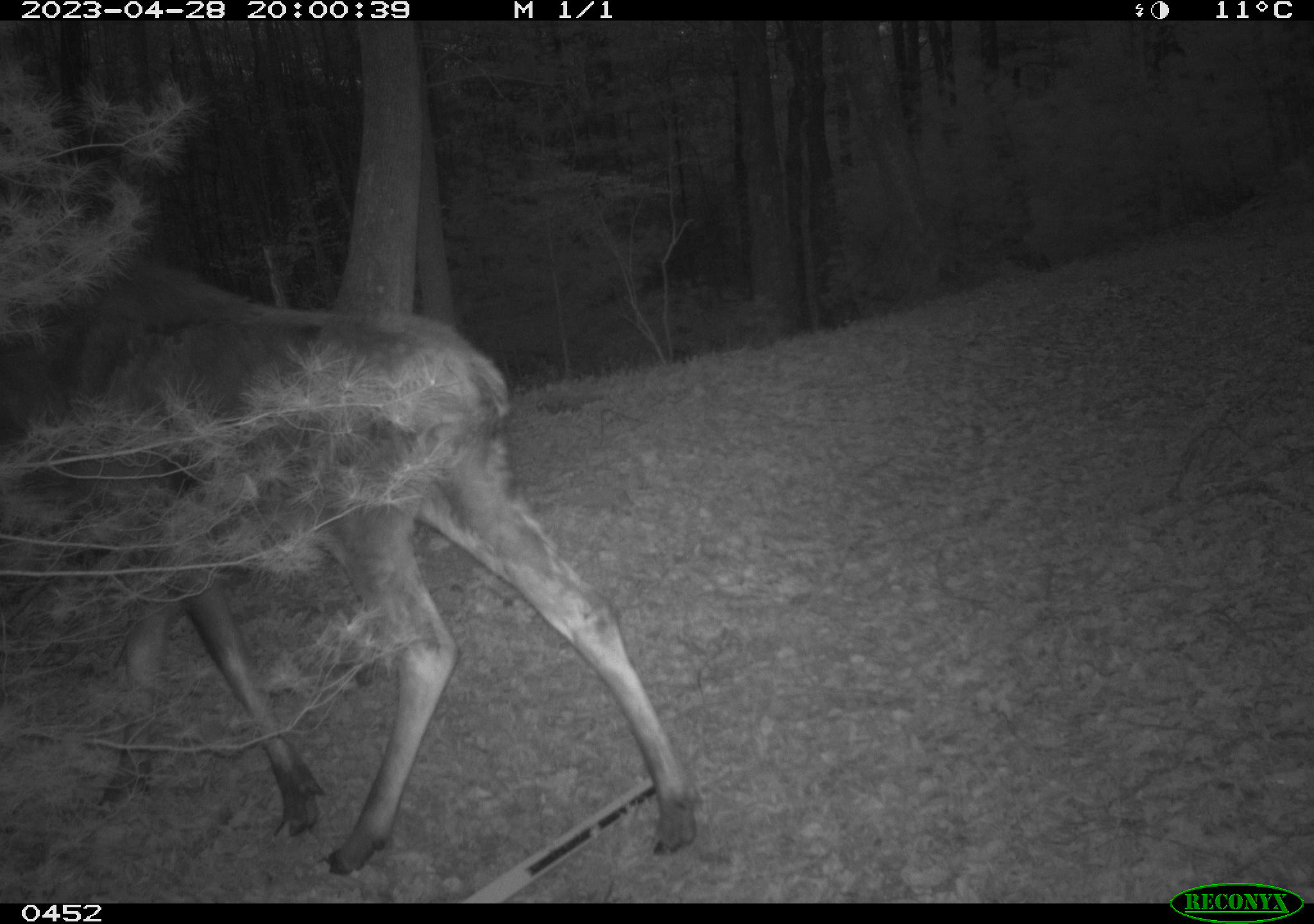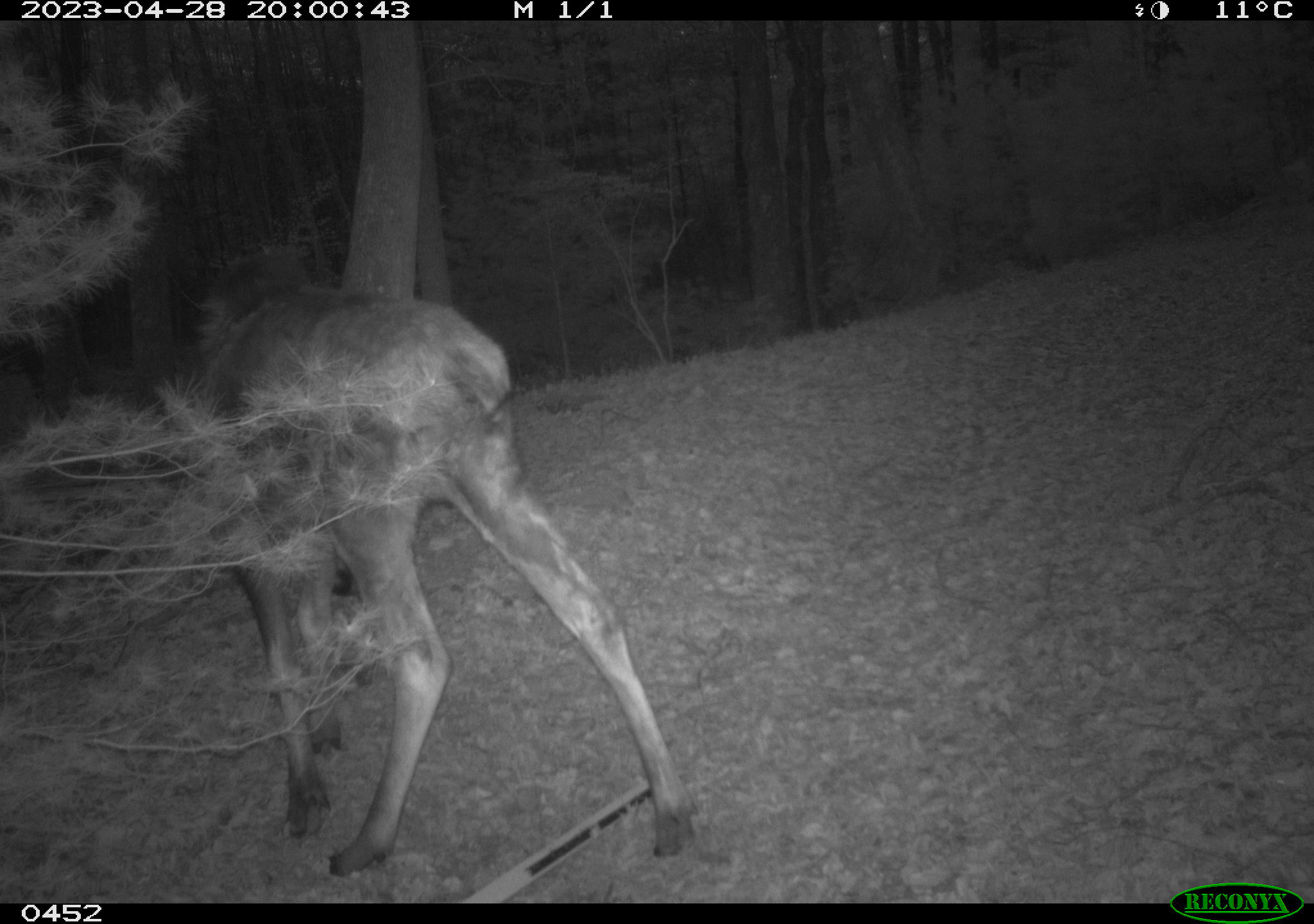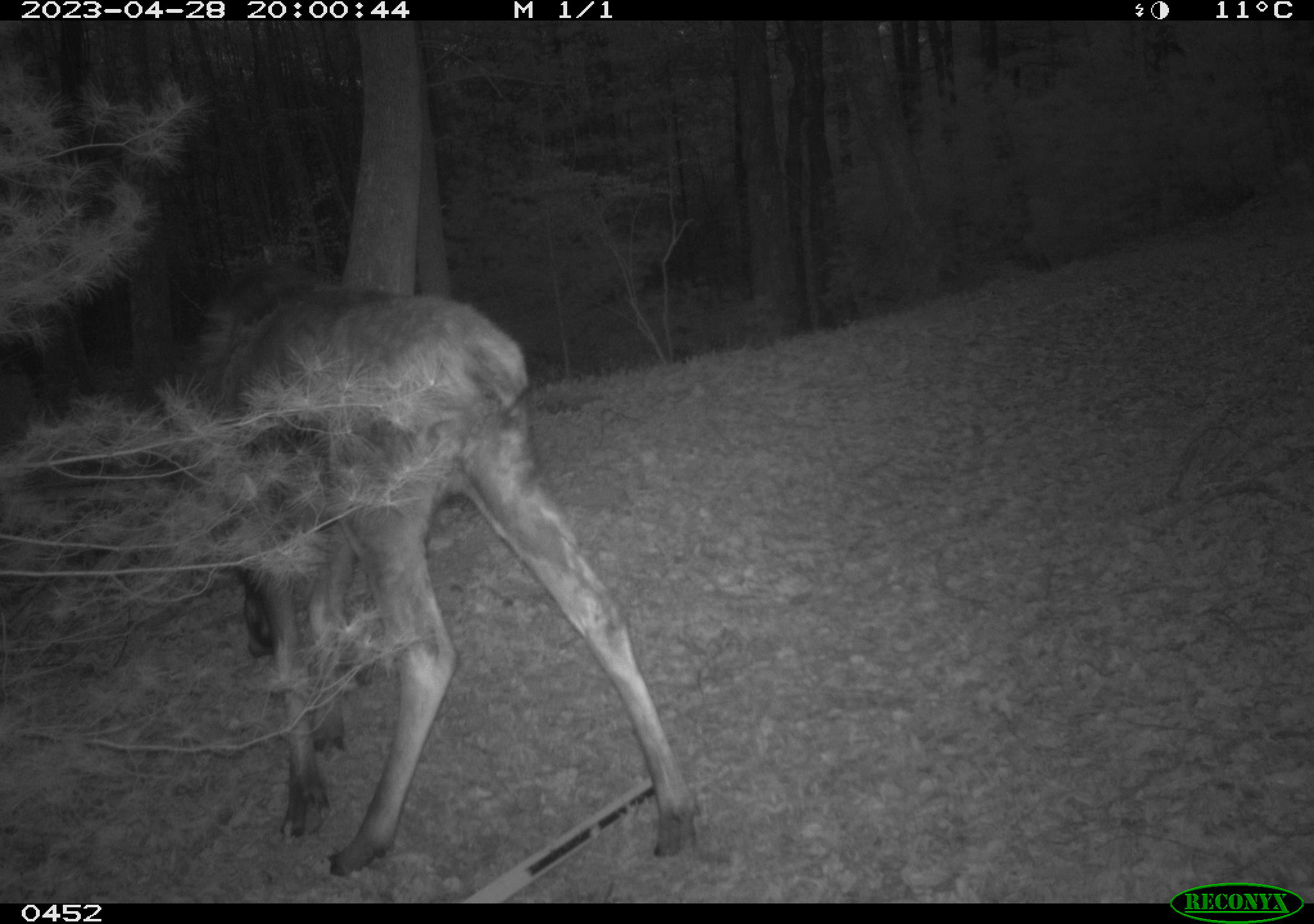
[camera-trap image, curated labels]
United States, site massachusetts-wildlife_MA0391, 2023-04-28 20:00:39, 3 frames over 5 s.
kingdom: Animalia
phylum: Chordata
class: Mammalia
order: Artiodactyla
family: Cervidae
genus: Alces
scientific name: Alces alces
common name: moose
Moose (Alces alces).